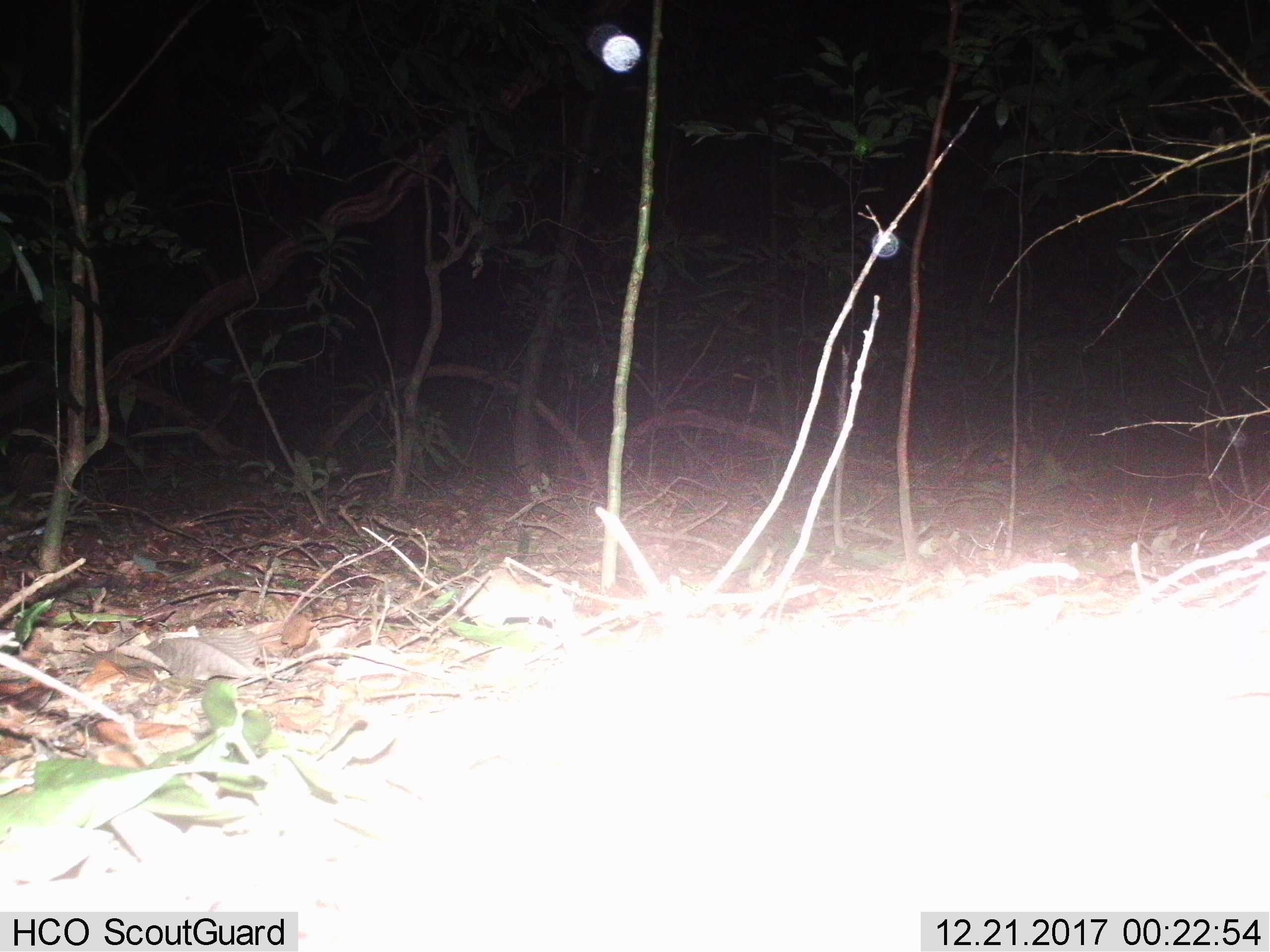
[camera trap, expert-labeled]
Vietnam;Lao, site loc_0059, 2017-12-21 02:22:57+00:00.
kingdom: Animalia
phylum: Chordata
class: Mammalia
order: Rodentia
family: Muridae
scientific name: Muridae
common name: old-world mice and rats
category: unidentified murid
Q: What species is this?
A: Unidentified murid (old-world mice and rats) (Muridae).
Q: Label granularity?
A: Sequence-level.